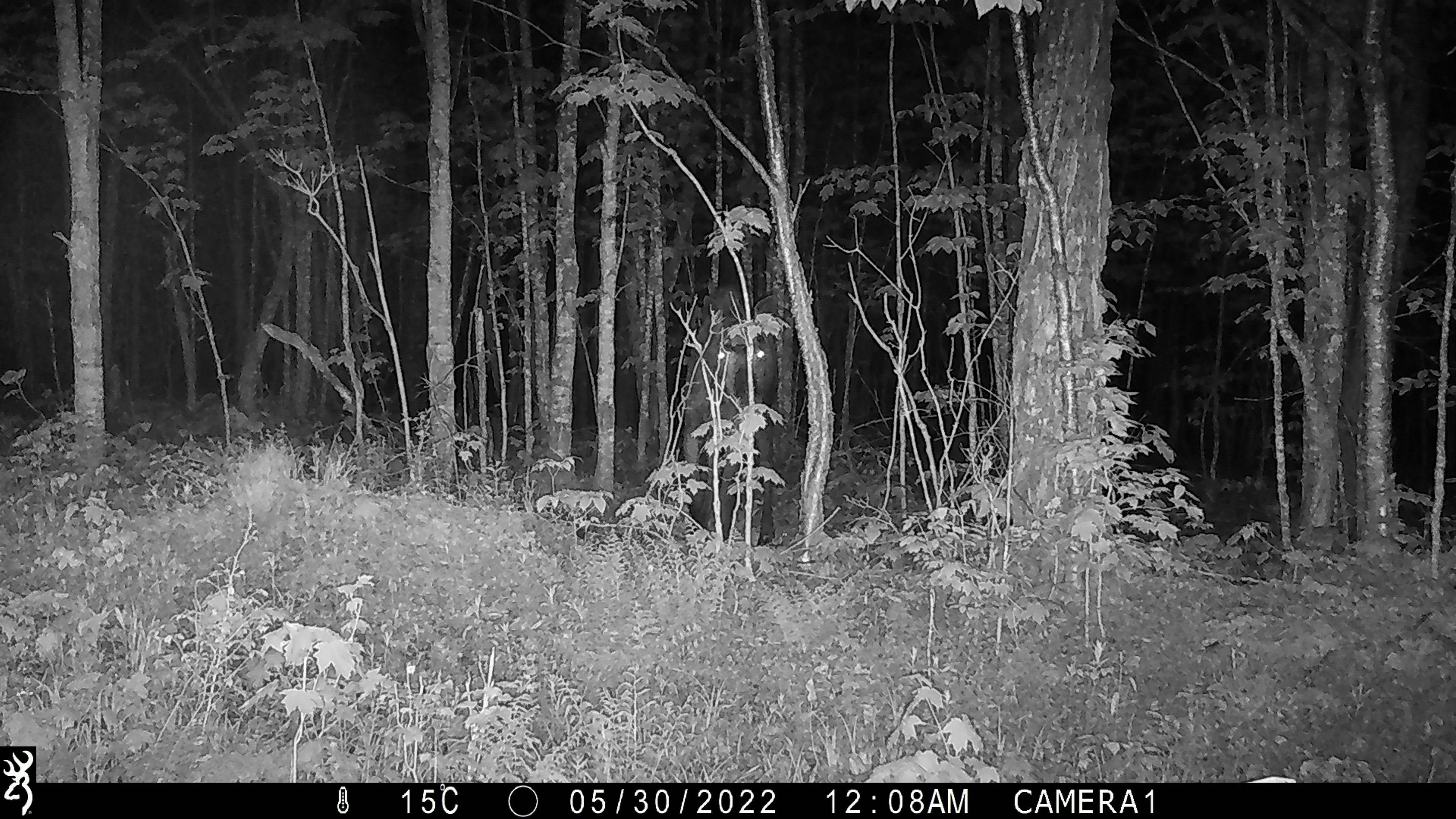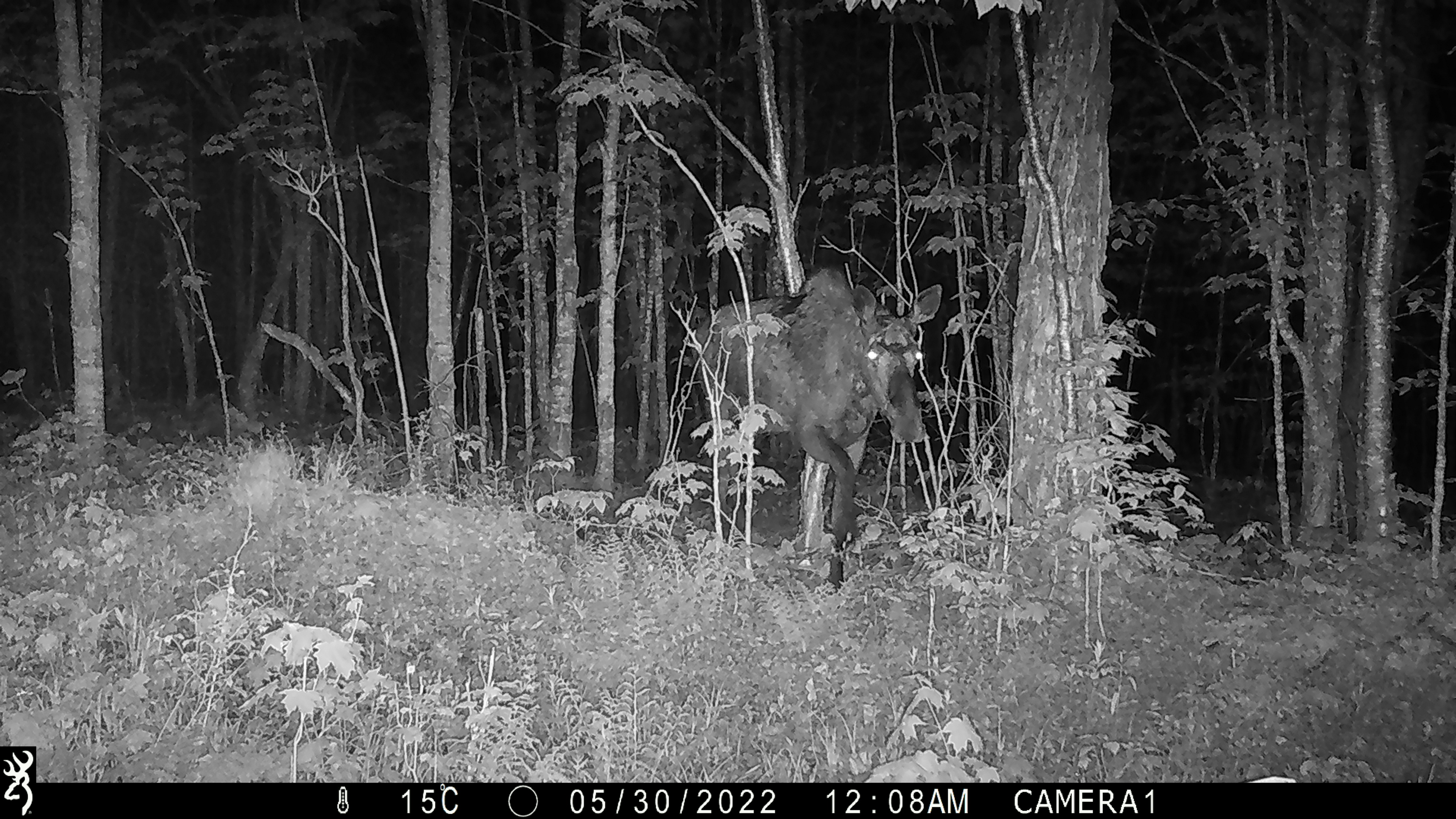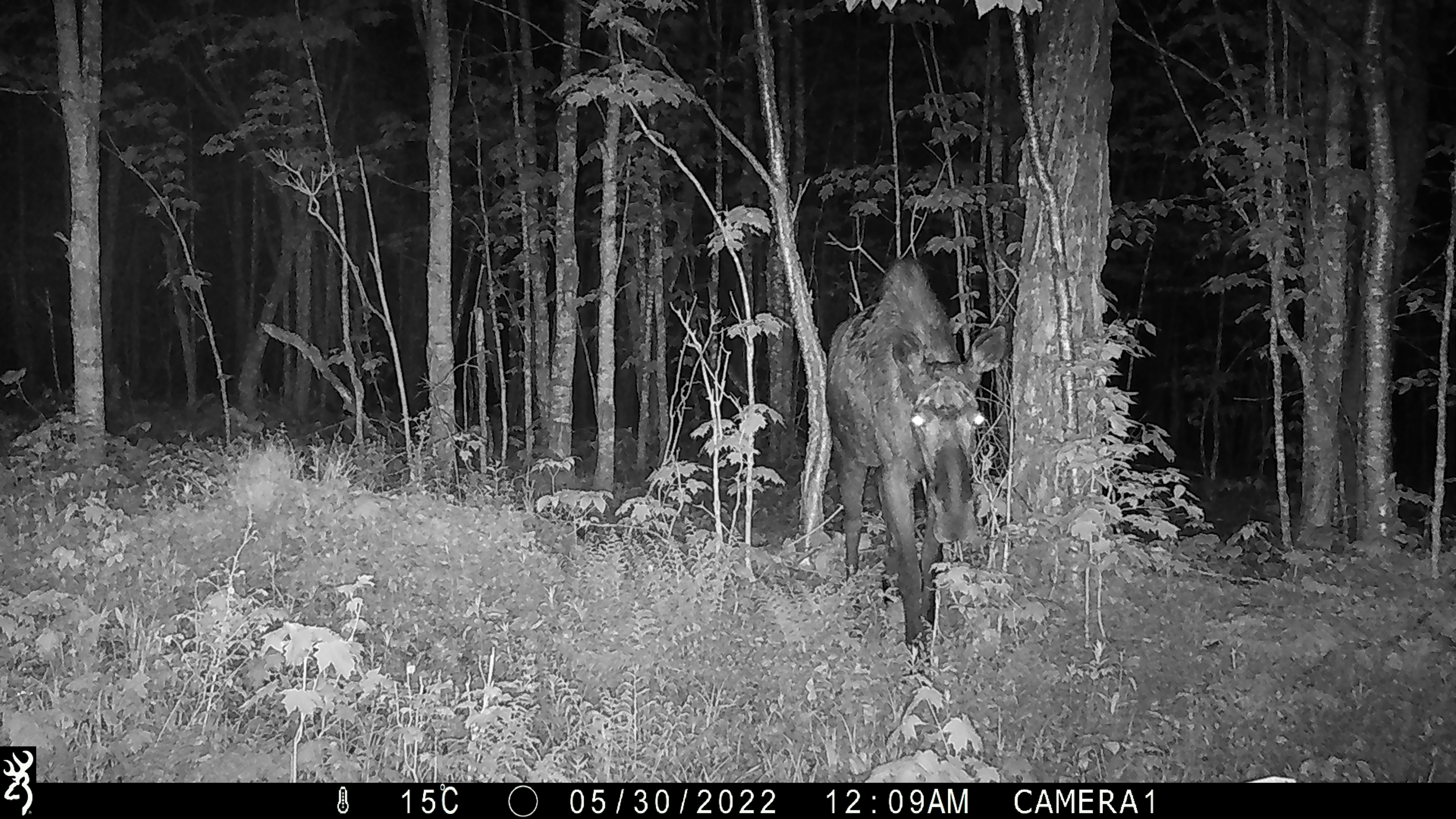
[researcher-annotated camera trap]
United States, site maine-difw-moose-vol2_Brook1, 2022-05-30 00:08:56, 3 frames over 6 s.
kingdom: Animalia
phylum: Chordata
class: Mammalia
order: Artiodactyla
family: Cervidae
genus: Alces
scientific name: Alces alces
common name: moose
Moose (Alces alces).